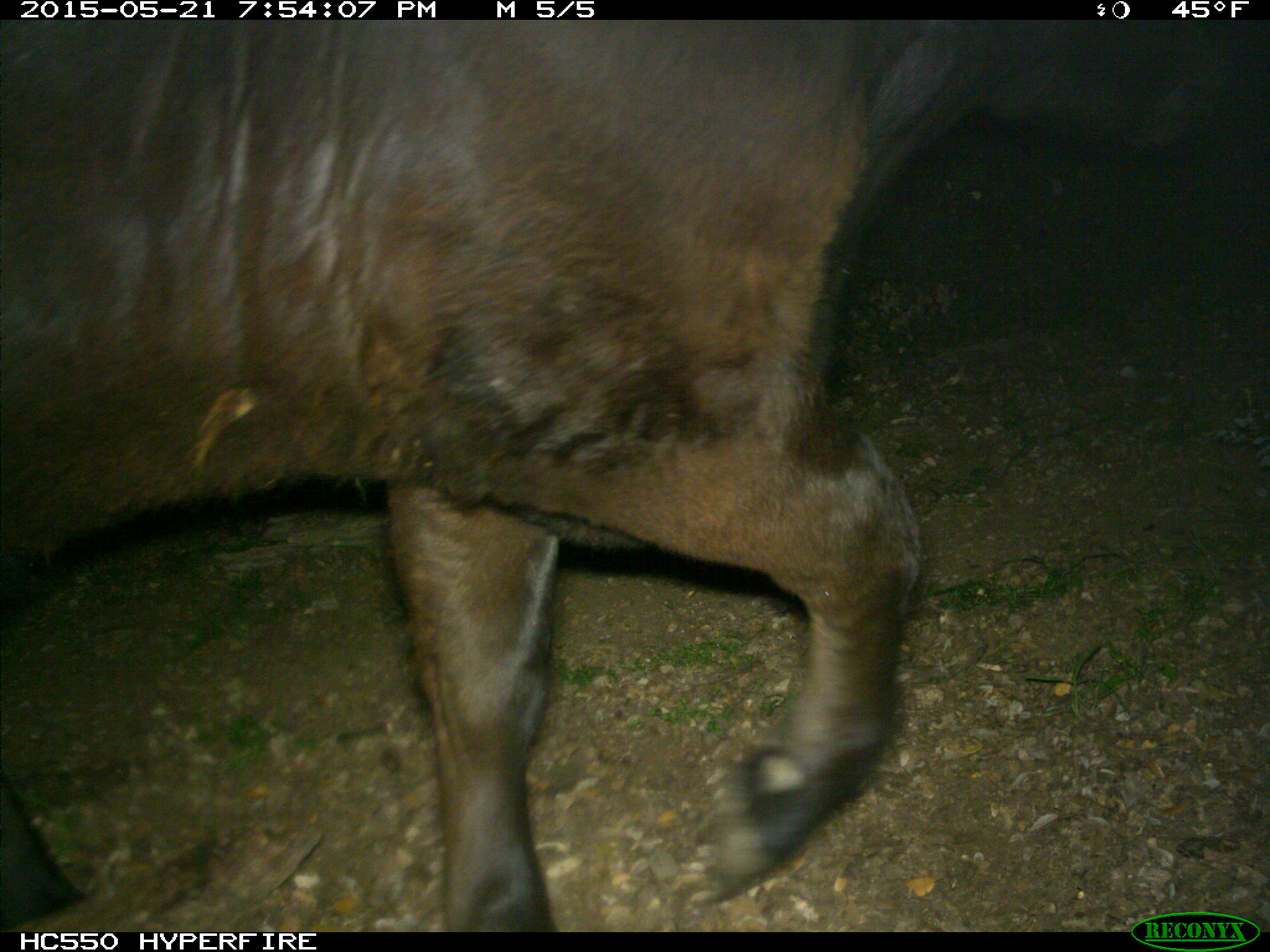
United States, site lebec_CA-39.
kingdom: Animalia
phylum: Chordata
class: Mammalia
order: Artiodactyla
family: Bovidae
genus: Bos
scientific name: Bos taurus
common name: domestic cow